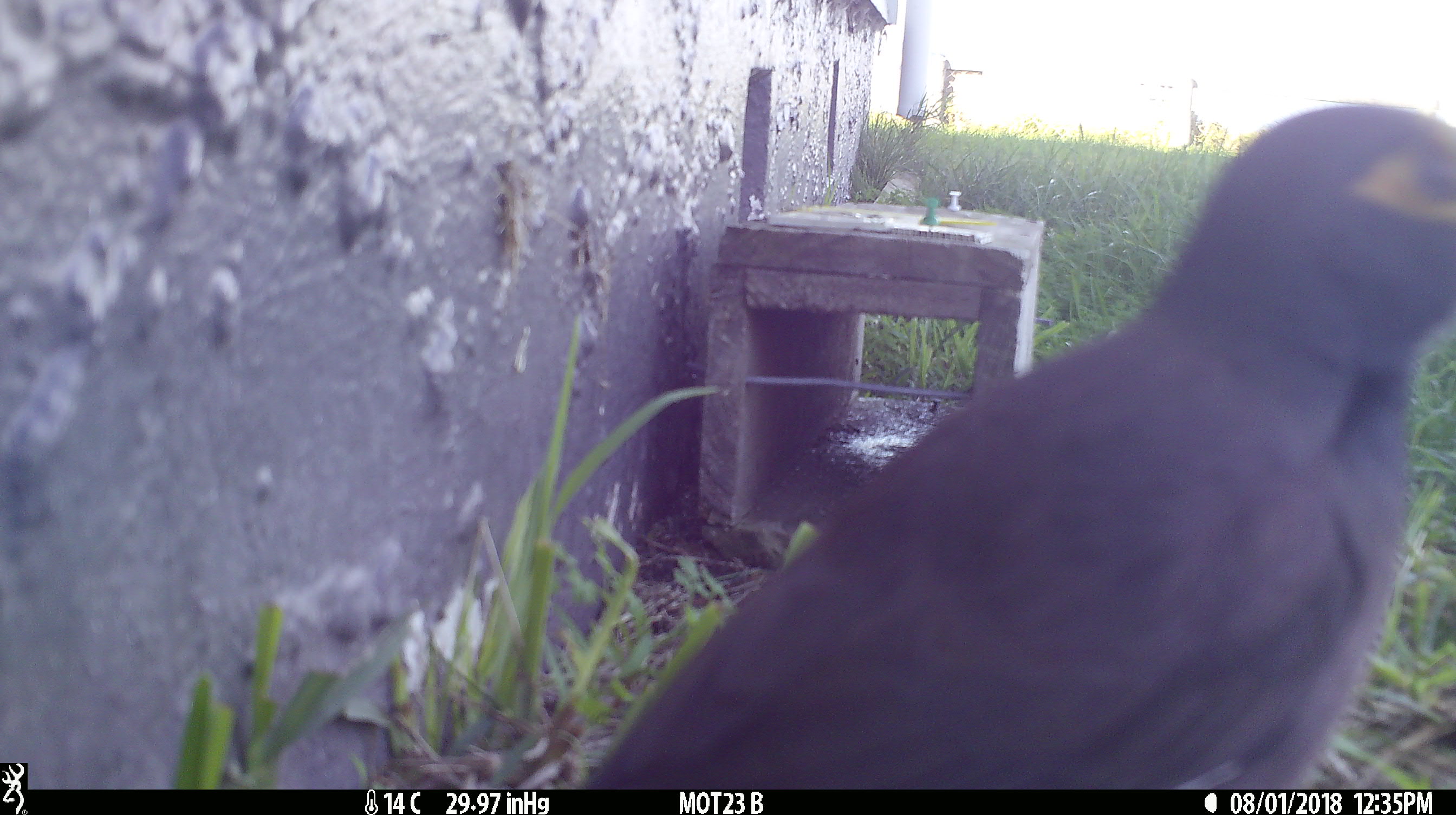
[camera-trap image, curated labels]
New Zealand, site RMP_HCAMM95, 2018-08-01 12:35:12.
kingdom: Animalia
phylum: Chordata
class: Aves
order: Passeriformes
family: Sturnidae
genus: Acridotheres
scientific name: Acridotheres tristis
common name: common myna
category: myna